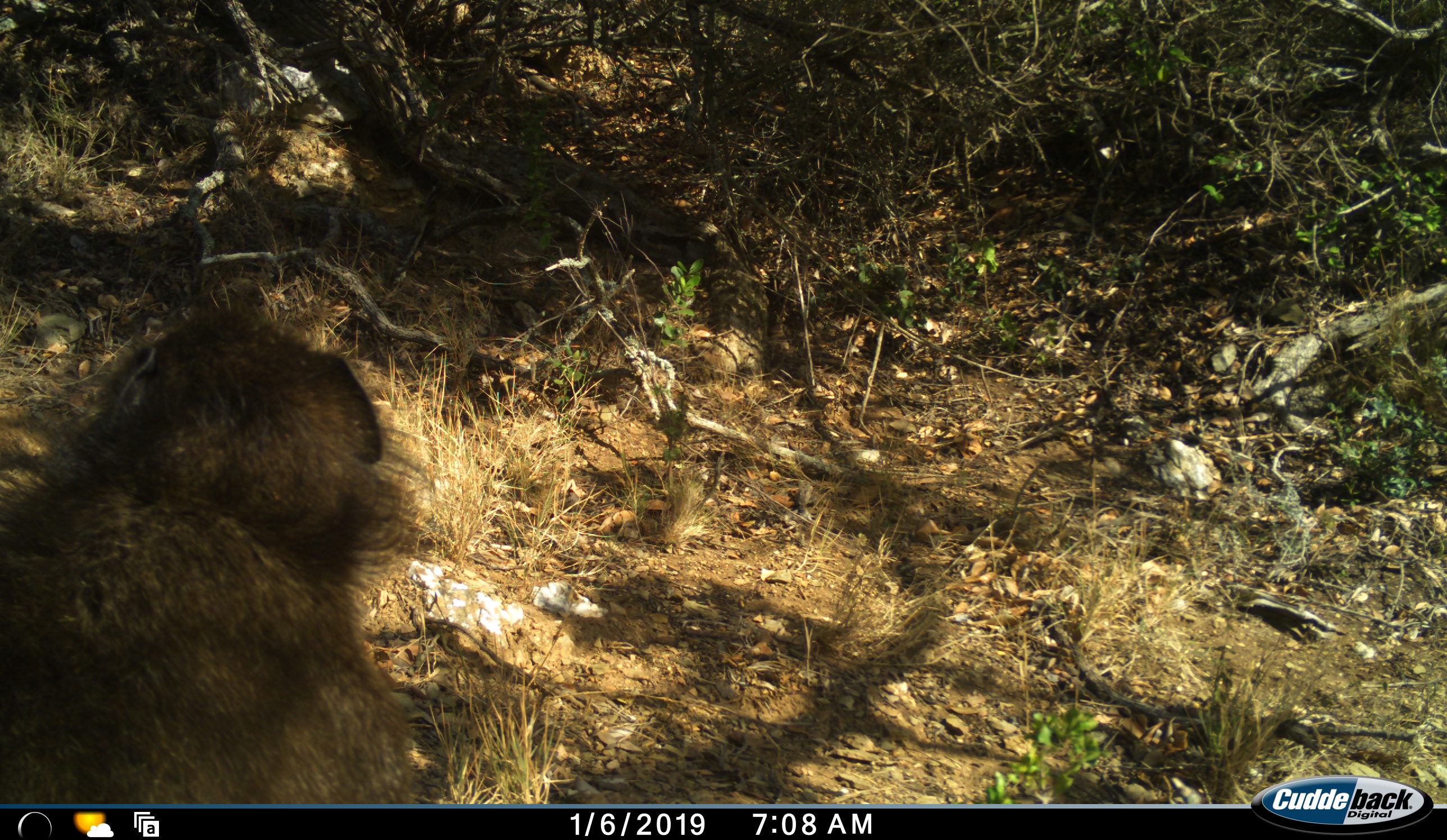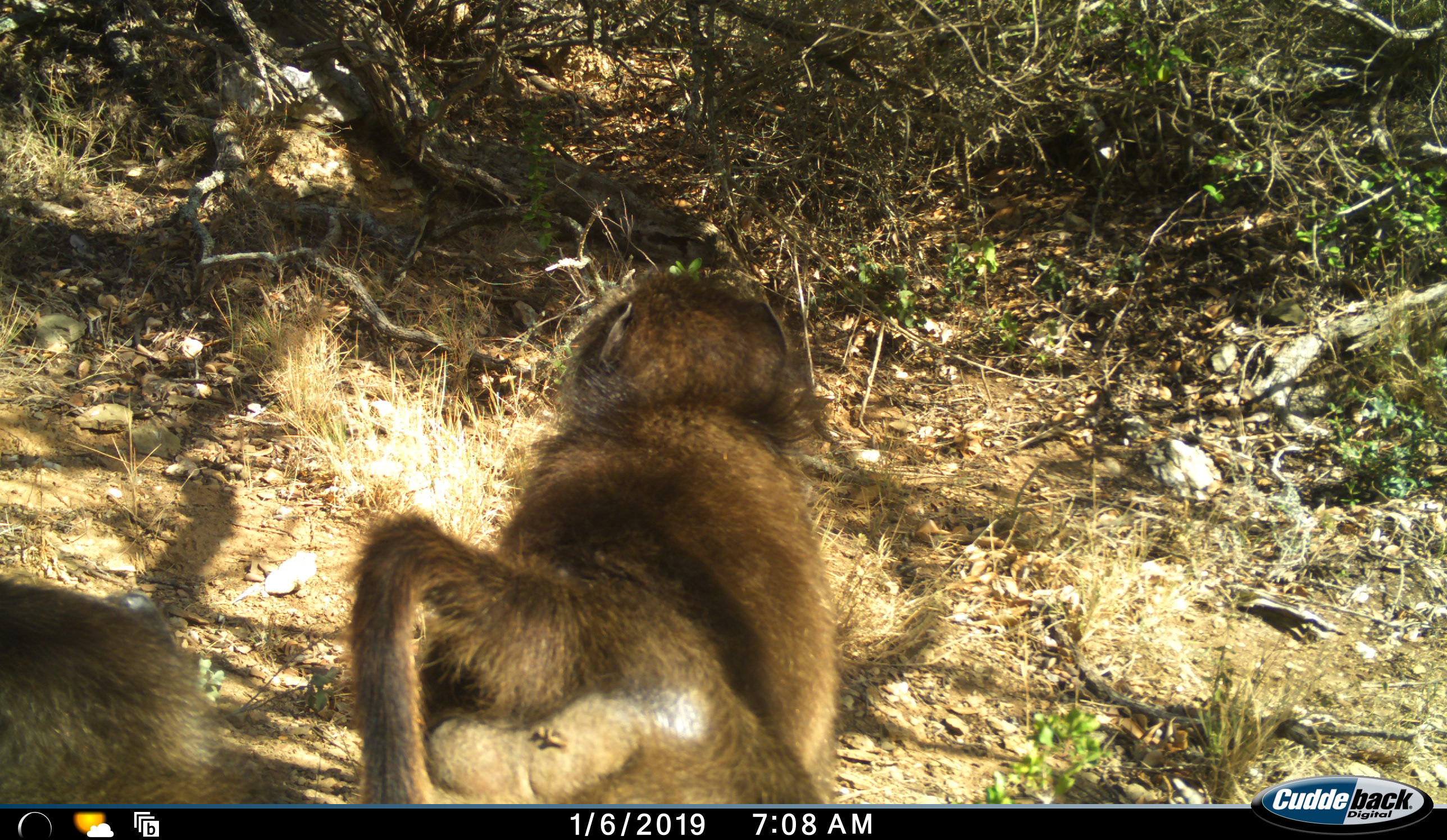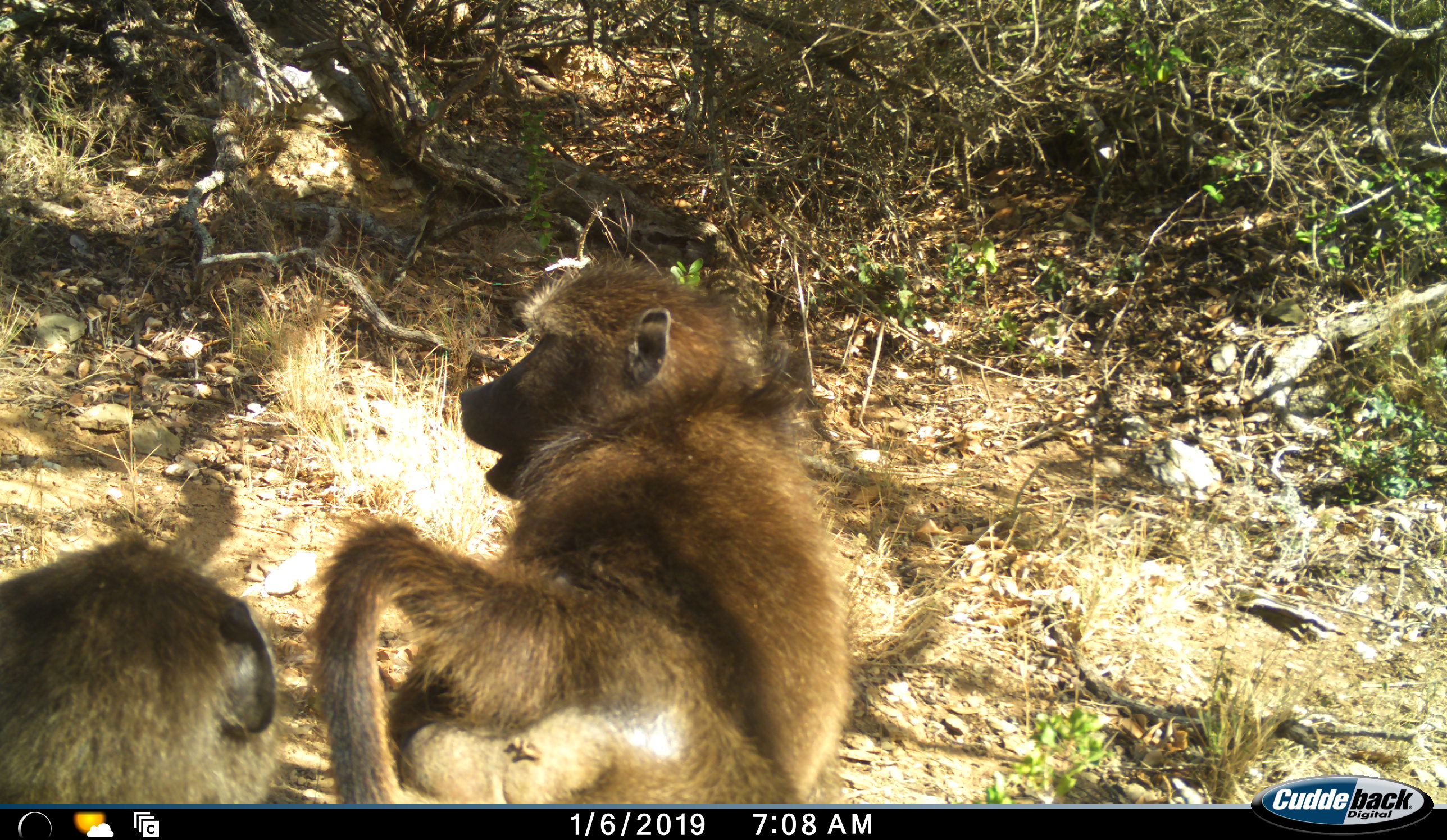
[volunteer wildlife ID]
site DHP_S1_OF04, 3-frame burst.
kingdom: Animalia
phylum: Chordata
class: Mammalia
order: Primates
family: Cercopithecidae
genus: Papio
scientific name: Papio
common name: baboon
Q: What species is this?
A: Baboon (Papio).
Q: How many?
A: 2.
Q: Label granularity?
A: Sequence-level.